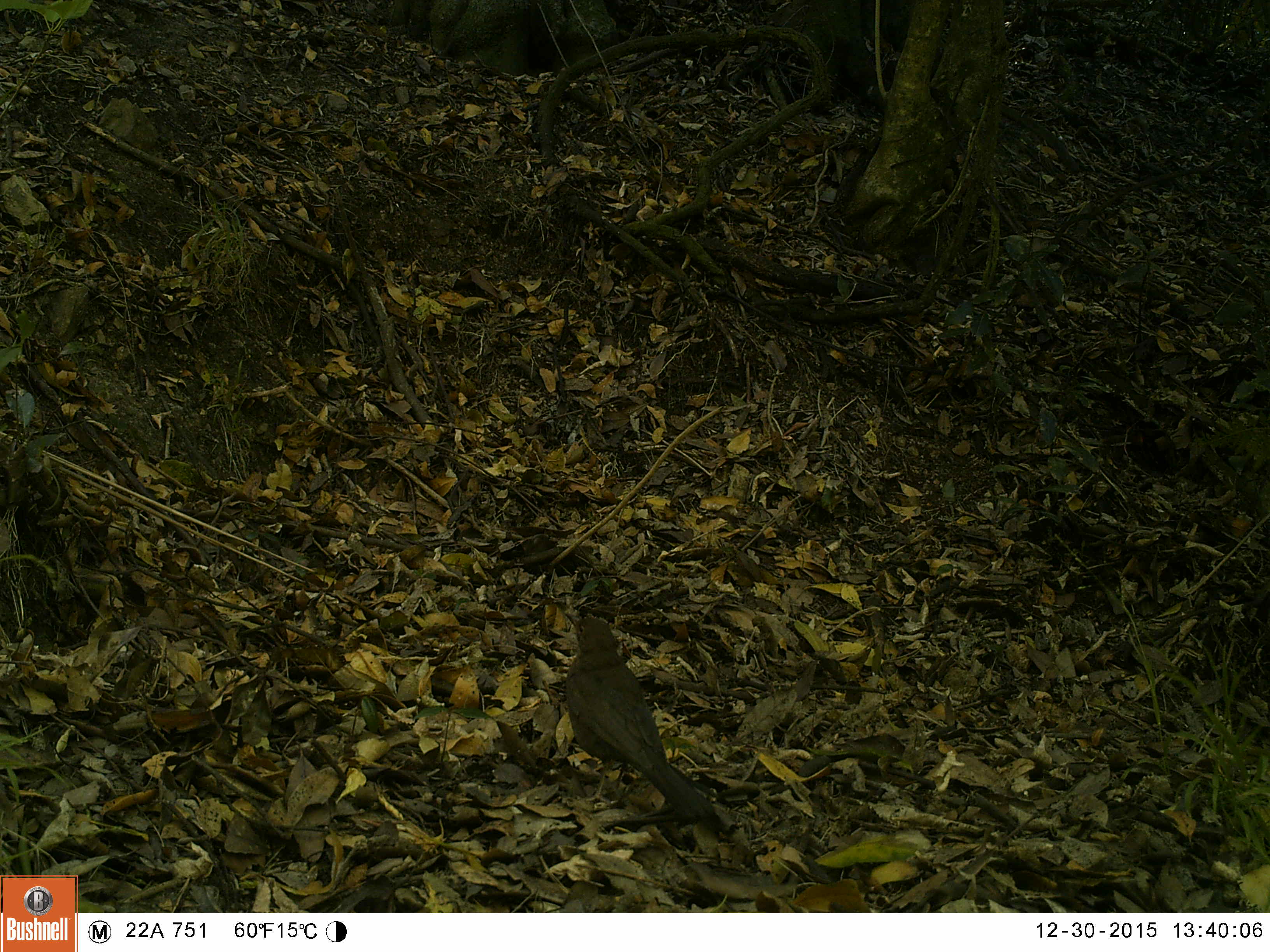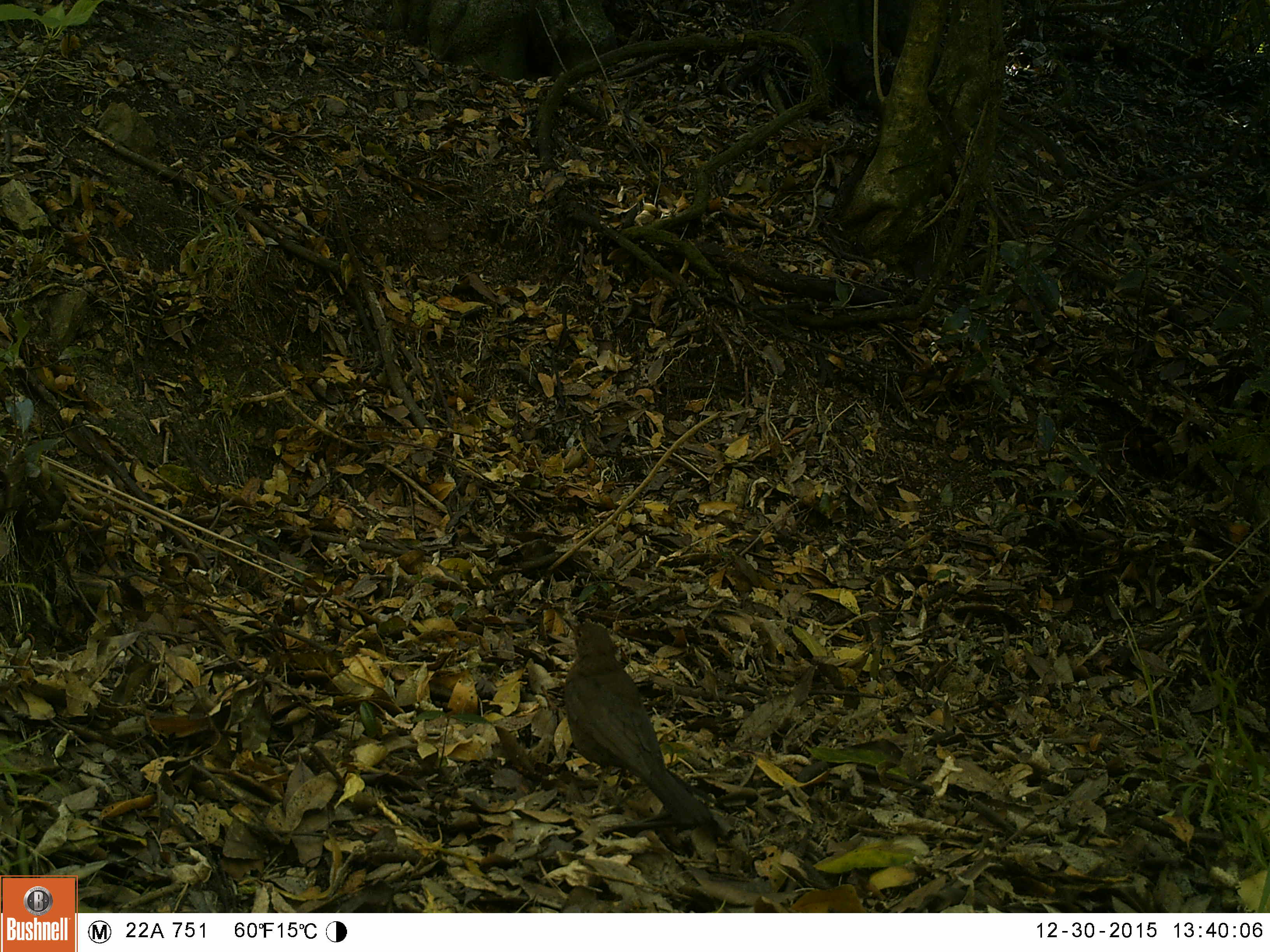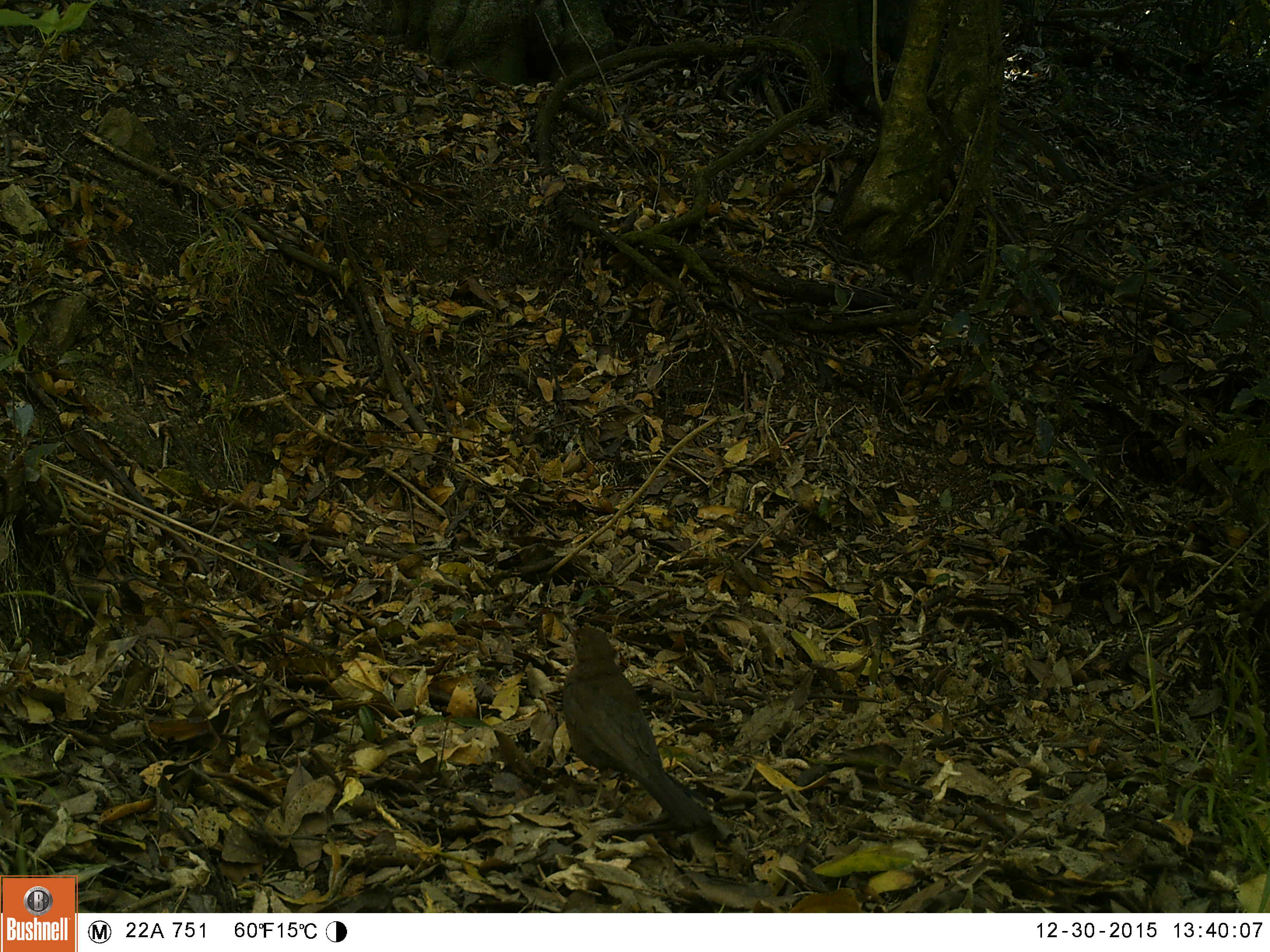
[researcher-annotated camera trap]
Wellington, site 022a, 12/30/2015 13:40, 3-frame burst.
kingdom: Animalia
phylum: Chordata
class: Aves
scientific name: Aves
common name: bird